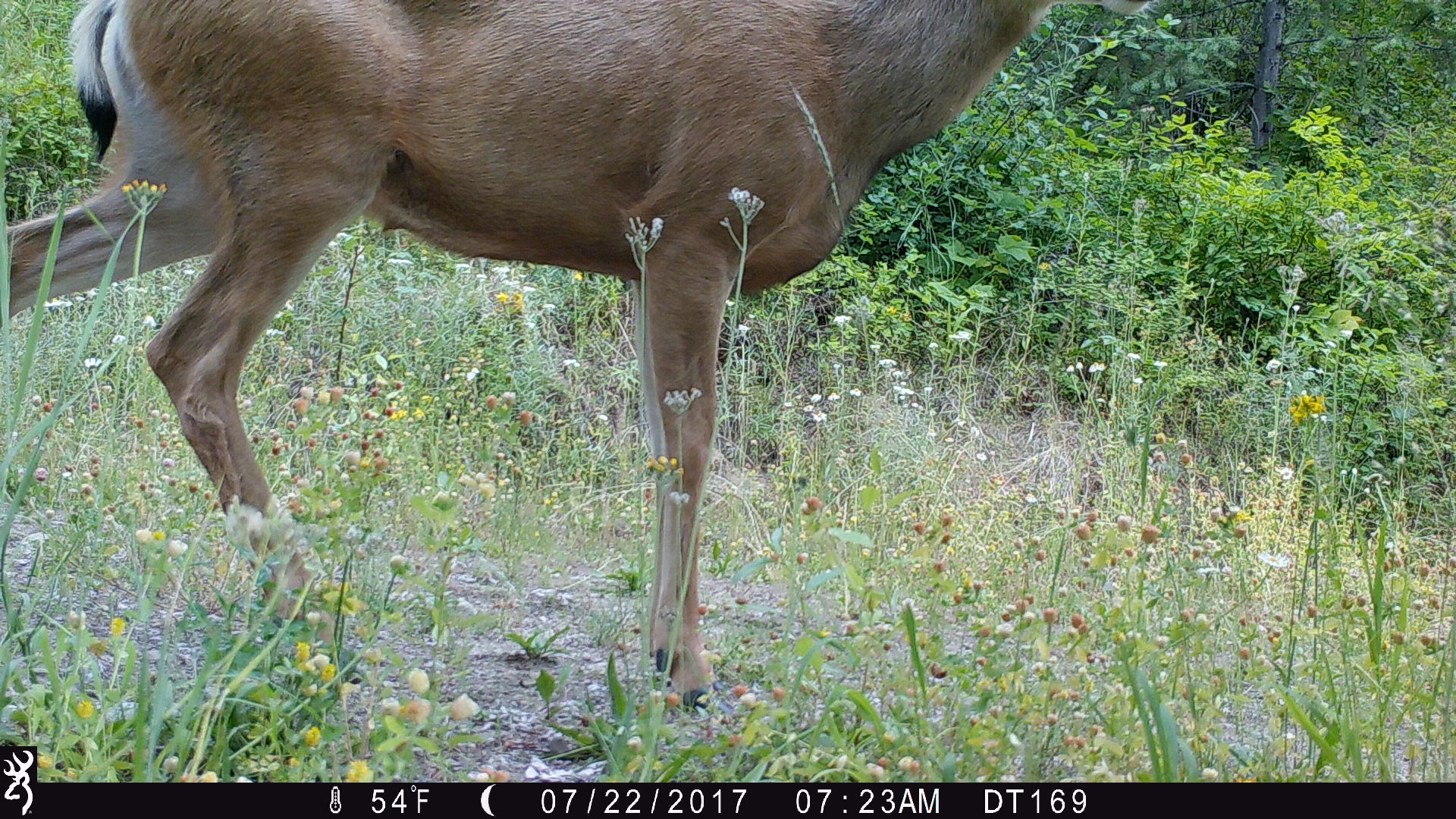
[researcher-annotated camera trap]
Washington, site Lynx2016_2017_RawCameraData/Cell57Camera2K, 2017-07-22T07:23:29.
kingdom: Animalia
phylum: Chordata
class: Mammalia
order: Artiodactyla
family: Cervidae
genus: Odocoileus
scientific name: Odocoileus hemionus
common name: mule deer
Odocoileus hemionus (mule deer). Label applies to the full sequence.